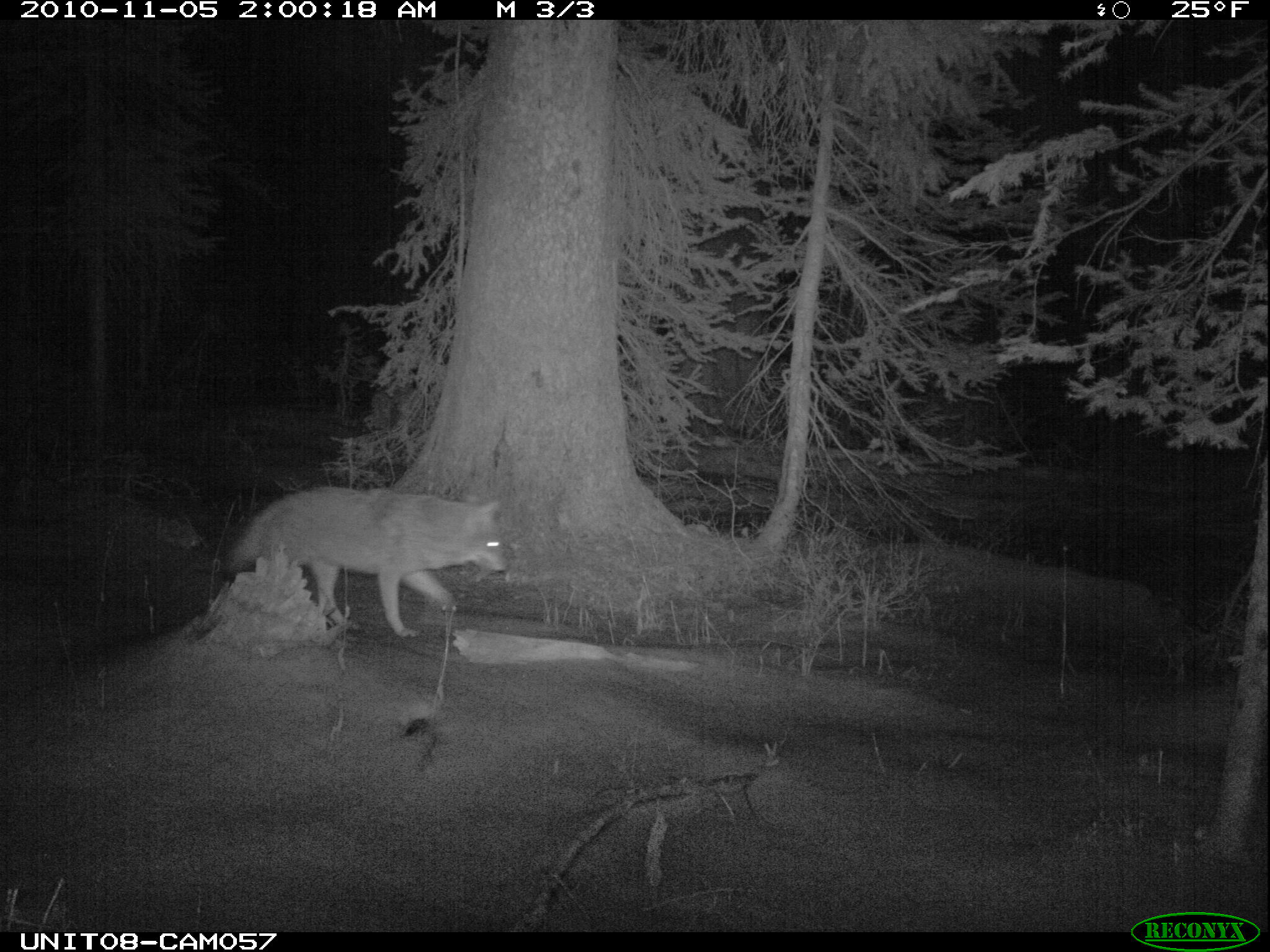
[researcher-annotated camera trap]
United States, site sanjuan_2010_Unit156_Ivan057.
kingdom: Animalia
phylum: Chordata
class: Mammalia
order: Carnivora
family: Canidae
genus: Canis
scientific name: Canis latrans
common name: coyote